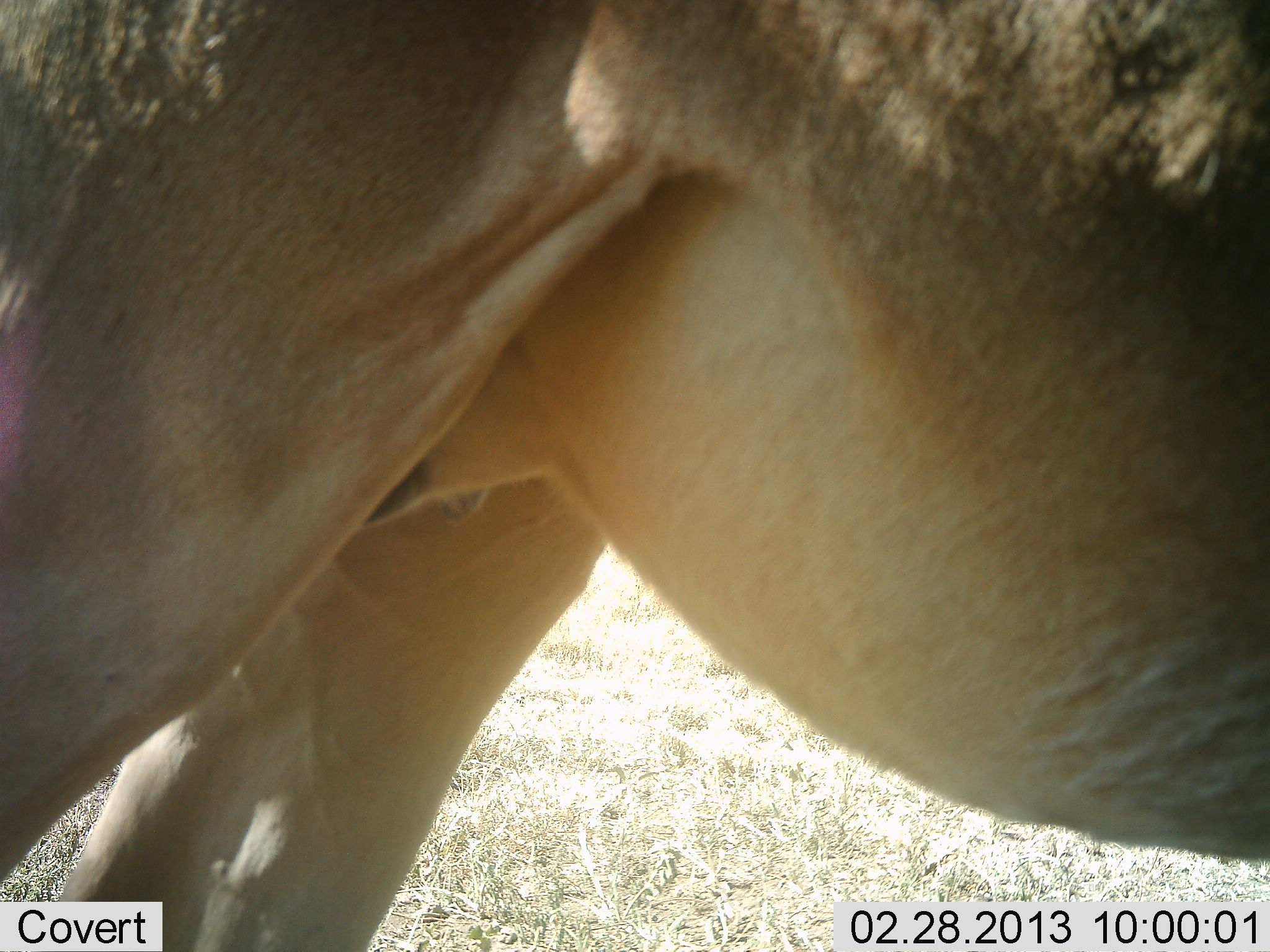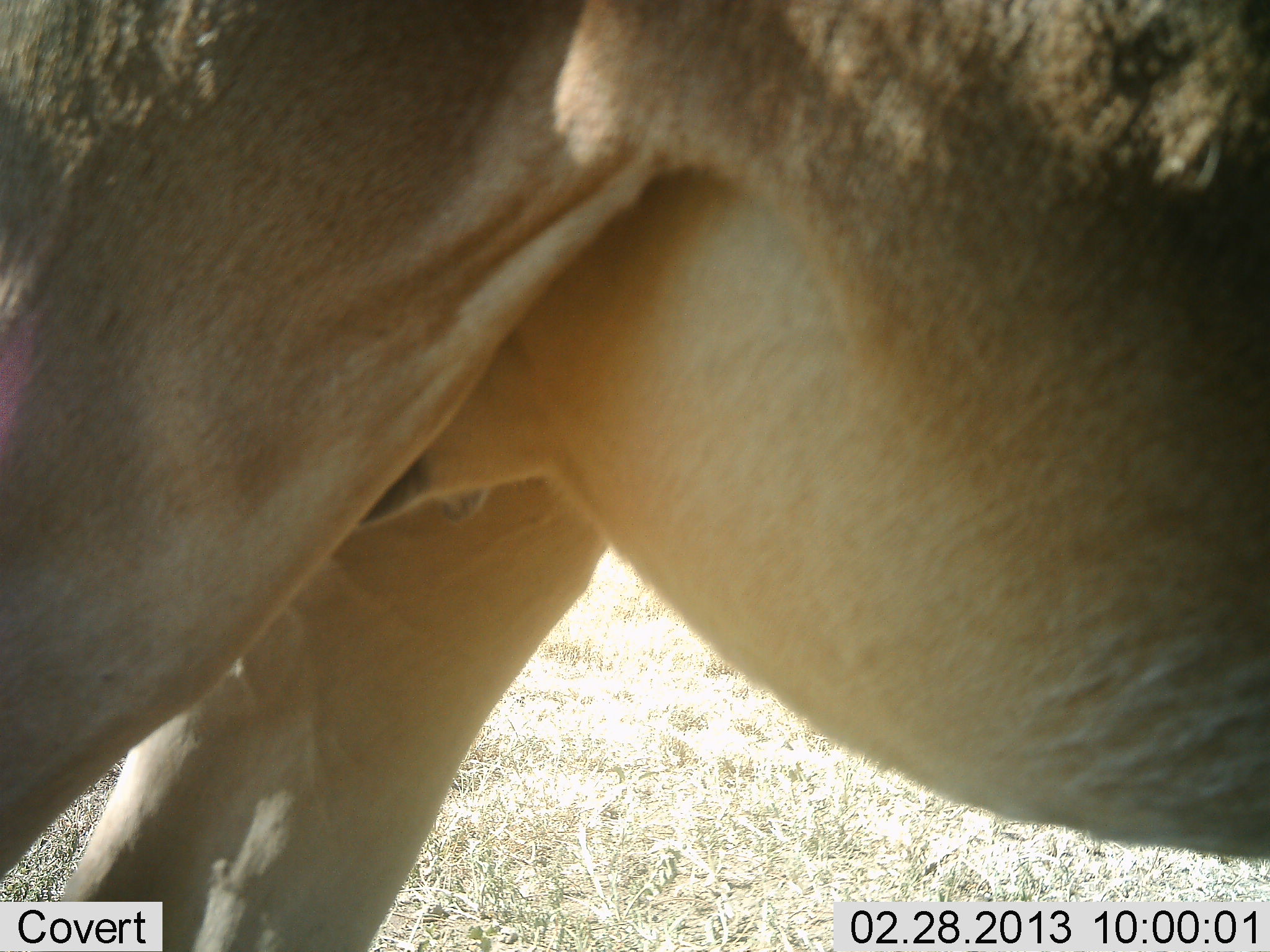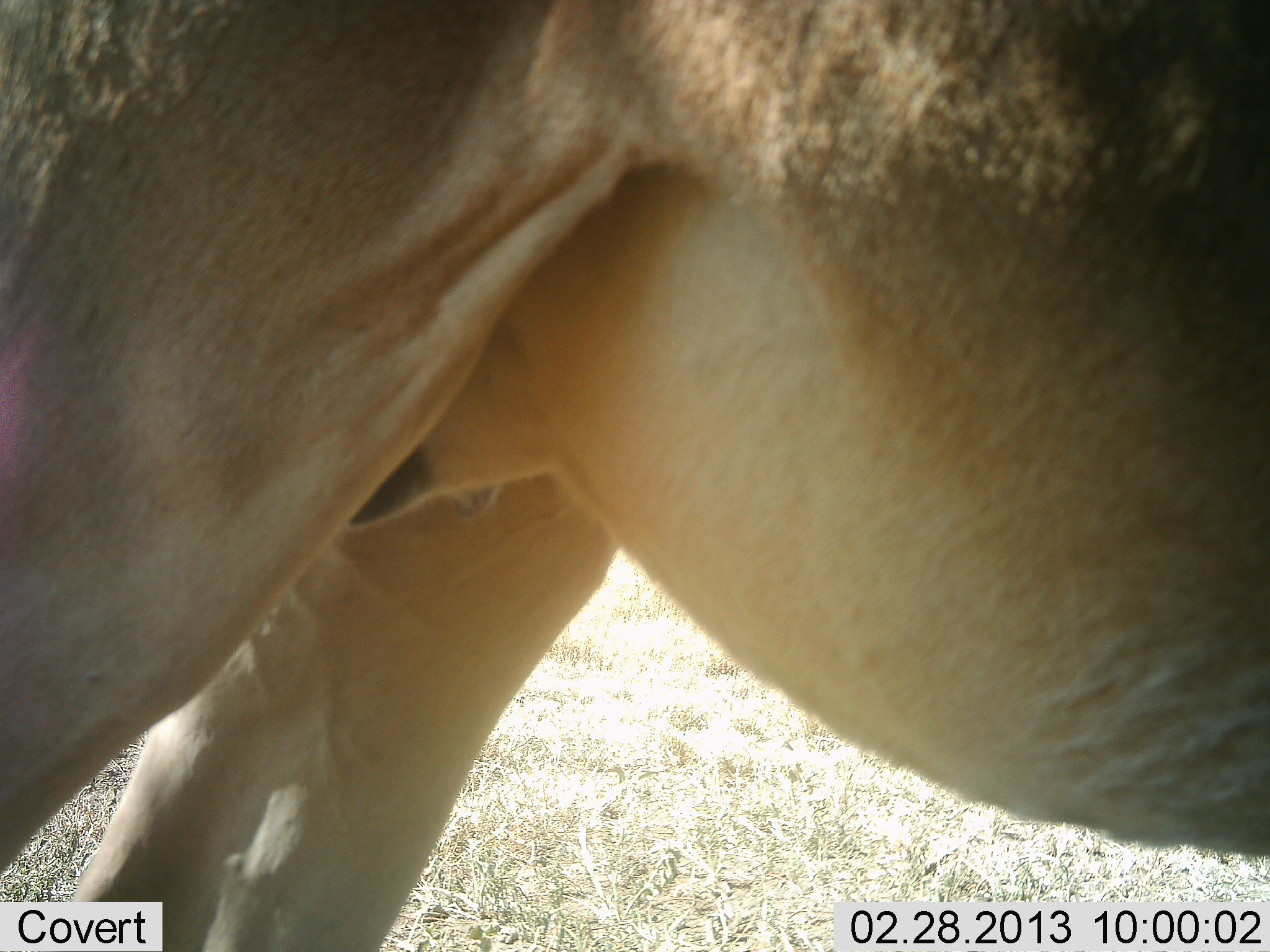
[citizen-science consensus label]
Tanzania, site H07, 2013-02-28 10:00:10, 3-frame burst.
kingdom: Animalia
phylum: Chordata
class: Mammalia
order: Artiodactyla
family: Bovidae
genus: Alcelaphus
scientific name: Alcelaphus buselaphus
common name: hartebeest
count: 1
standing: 89%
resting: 0%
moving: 11%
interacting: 0%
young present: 0%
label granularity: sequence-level